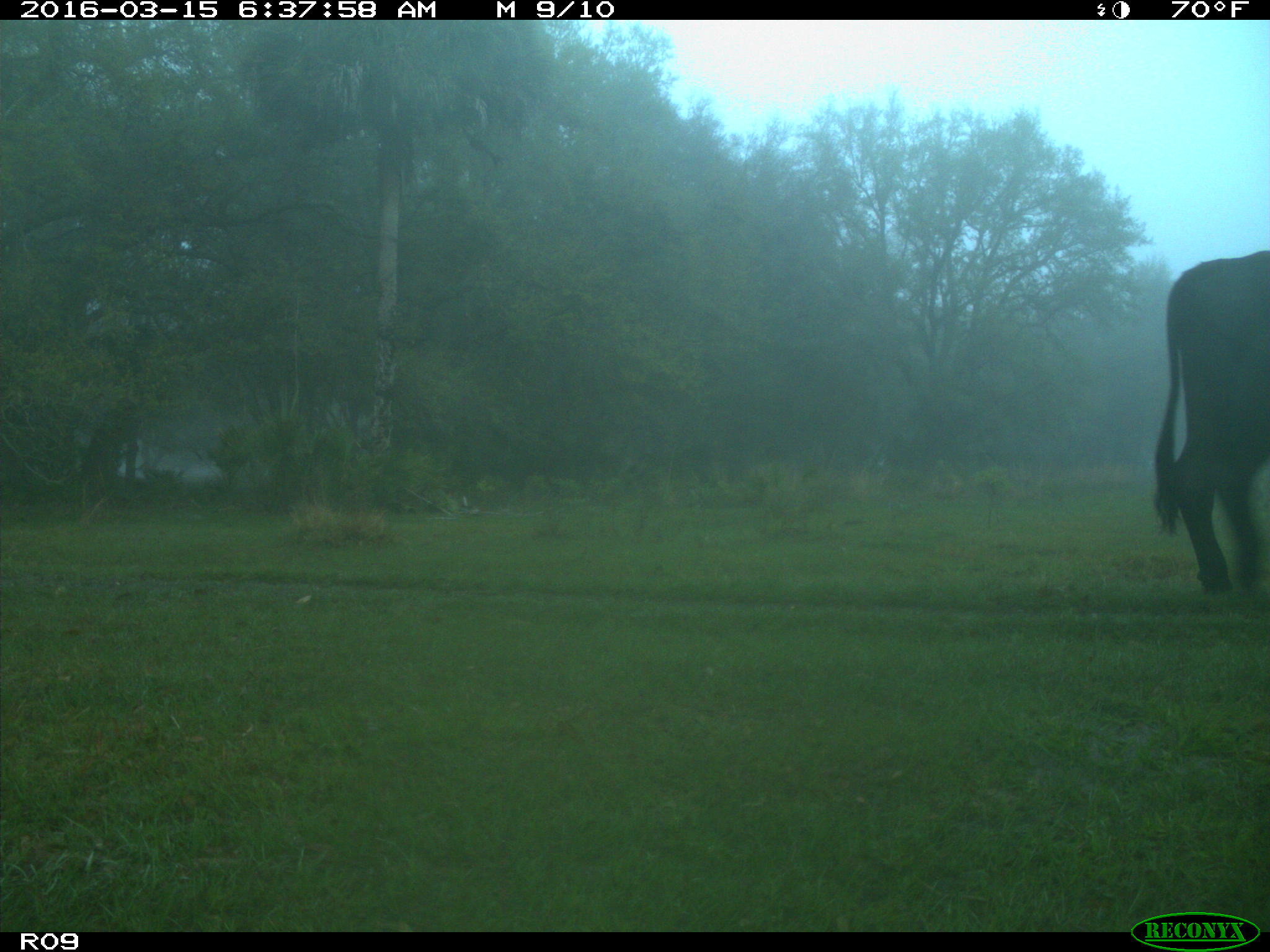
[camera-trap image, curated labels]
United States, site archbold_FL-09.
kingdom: Animalia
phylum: Chordata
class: Mammalia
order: Artiodactyla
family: Bovidae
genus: Bos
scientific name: Bos taurus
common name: domestic cow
Bos taurus (domestic cow).